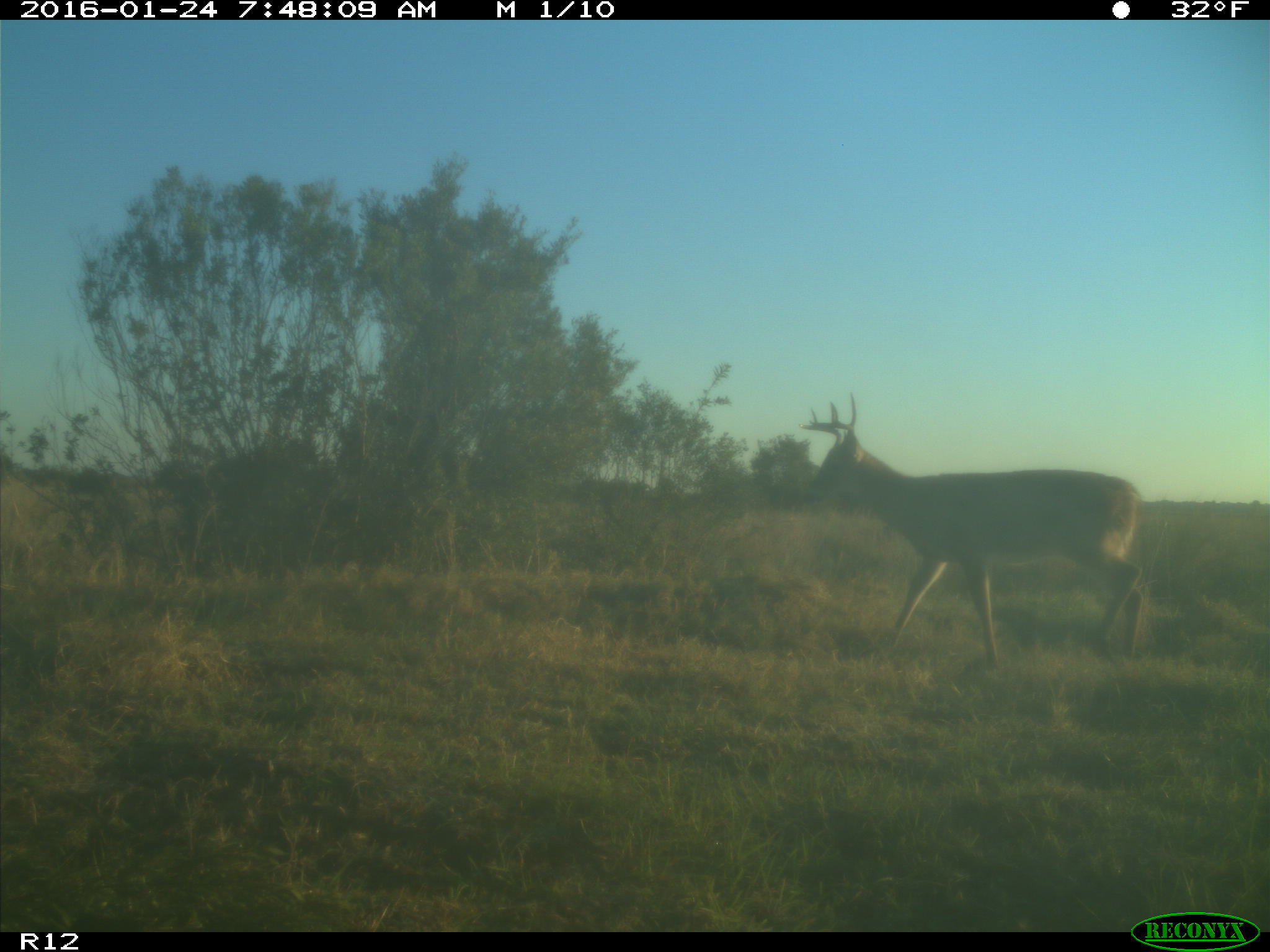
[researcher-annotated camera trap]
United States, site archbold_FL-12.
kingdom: Animalia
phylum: Chordata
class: Mammalia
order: Artiodactyla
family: Cervidae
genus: Odocoileus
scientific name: Odocoileus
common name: deer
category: unidentified deer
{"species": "unidentified deer (deer) (Odocoileus)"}